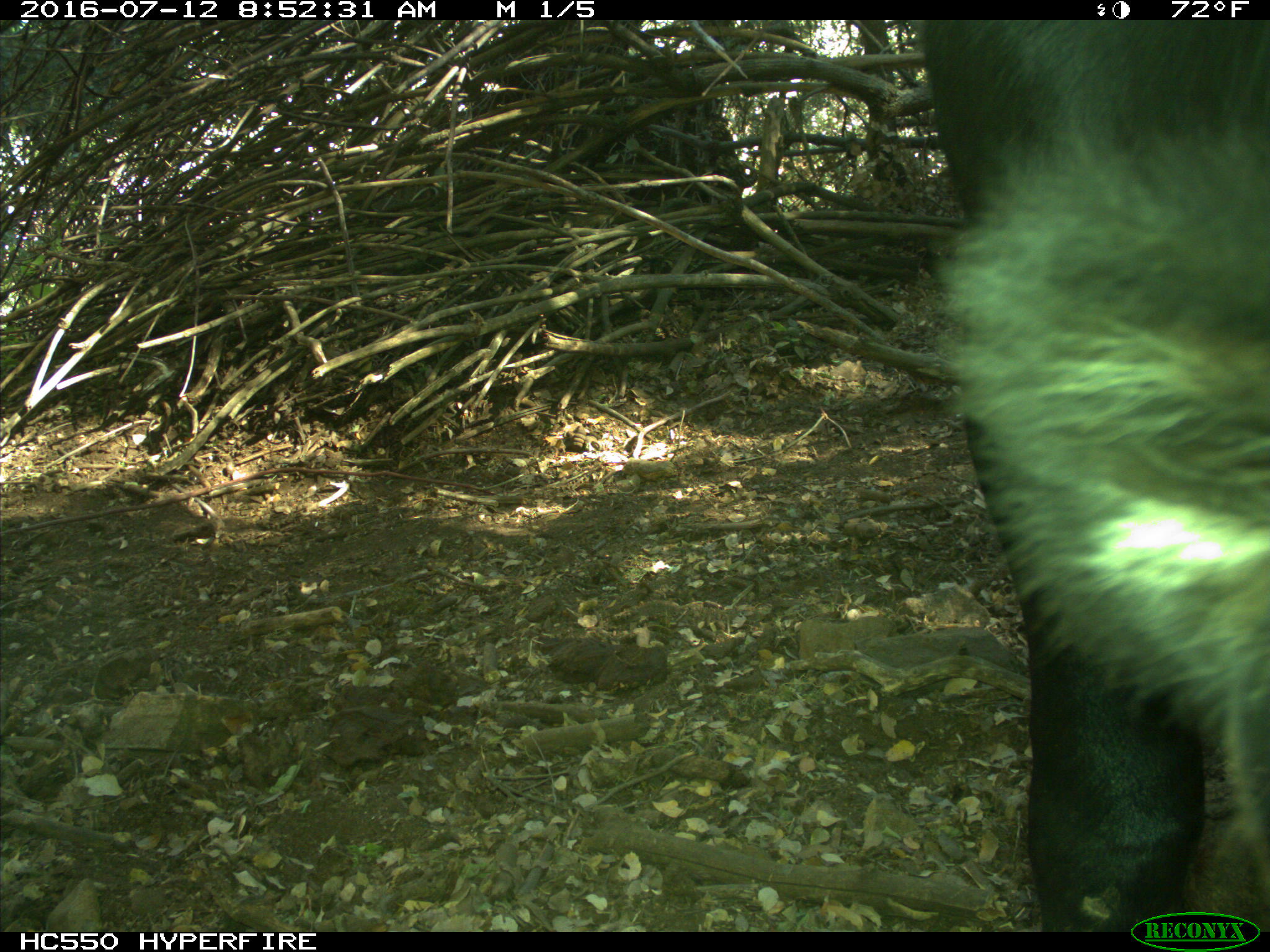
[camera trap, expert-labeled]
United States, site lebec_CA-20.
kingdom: Animalia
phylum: Chordata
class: Mammalia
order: Artiodactyla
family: Bovidae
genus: Bos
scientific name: Bos taurus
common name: domestic cow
Bos taurus (domestic cow).